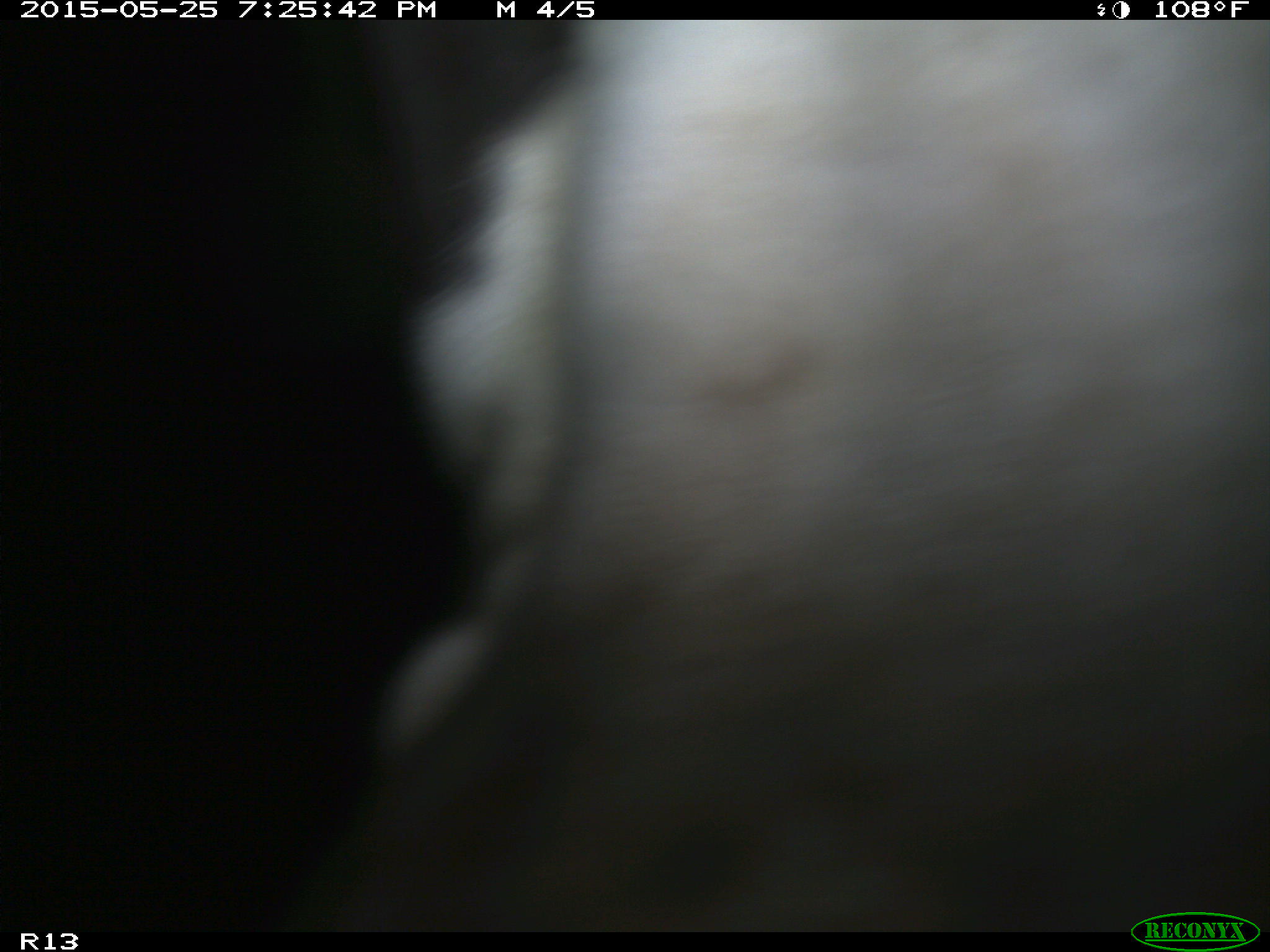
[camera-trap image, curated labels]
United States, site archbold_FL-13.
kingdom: Animalia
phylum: Chordata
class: Mammalia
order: Artiodactyla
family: Bovidae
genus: Bos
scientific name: Bos taurus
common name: domestic cow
Bos taurus (domestic cow).